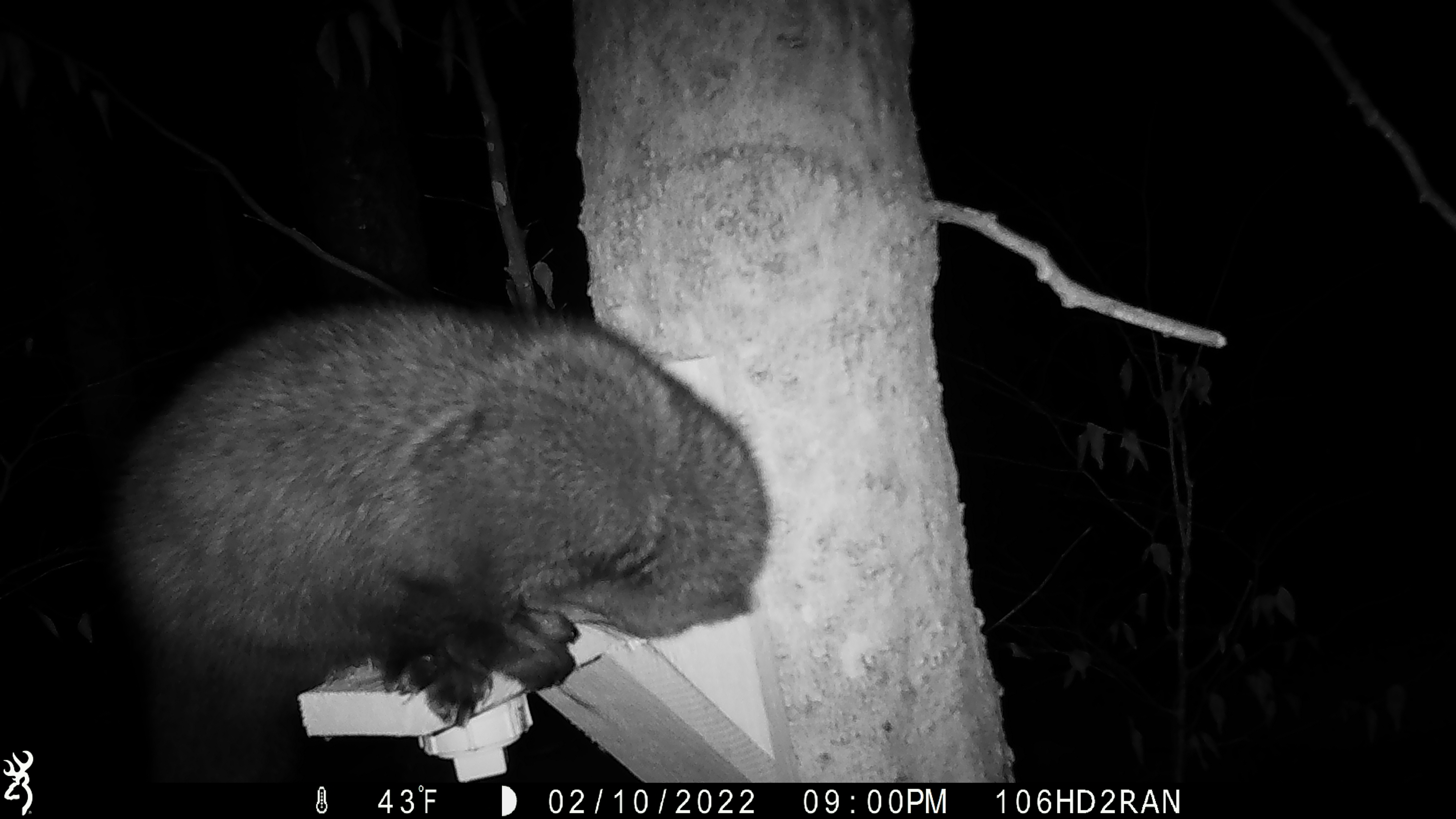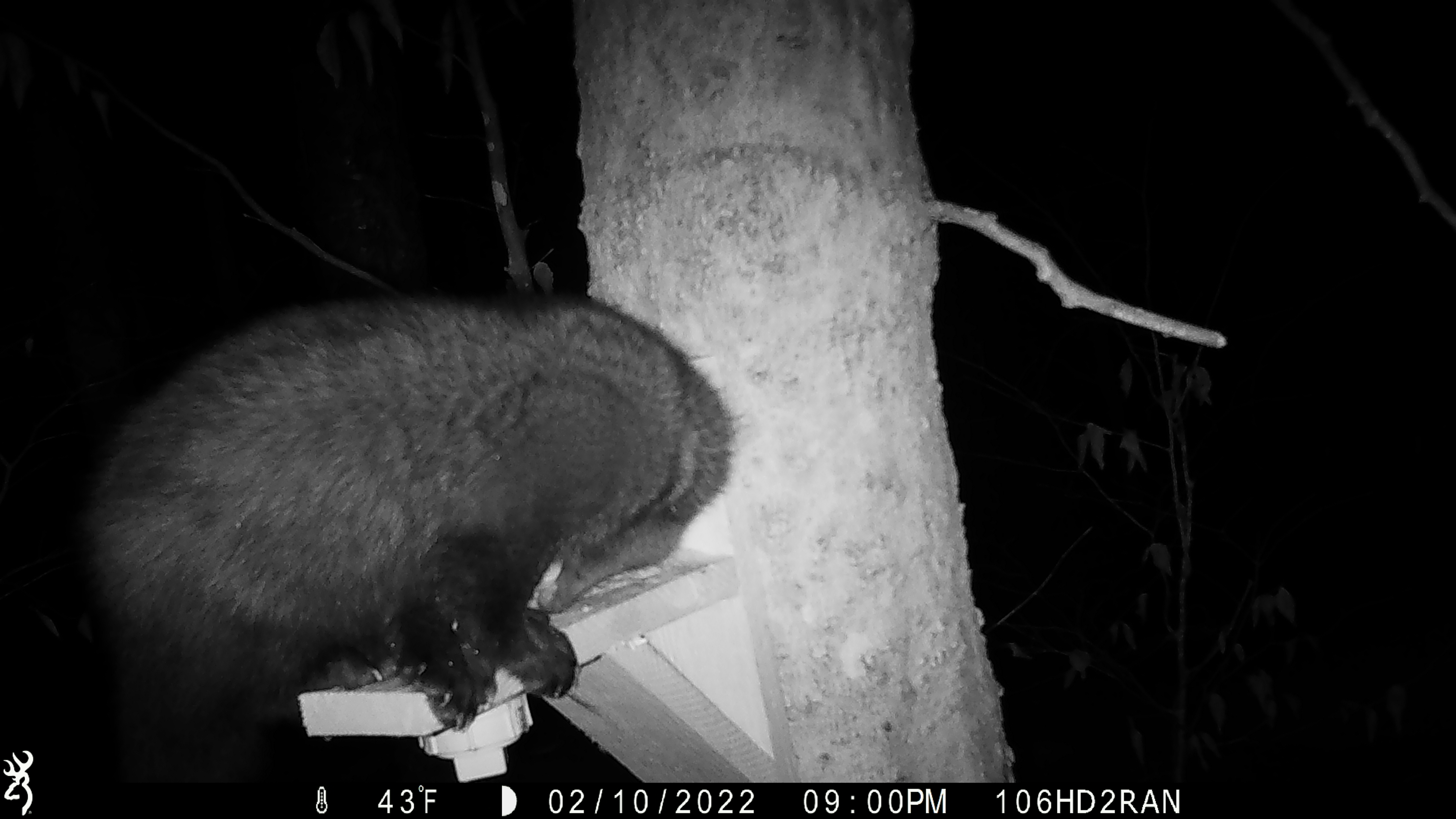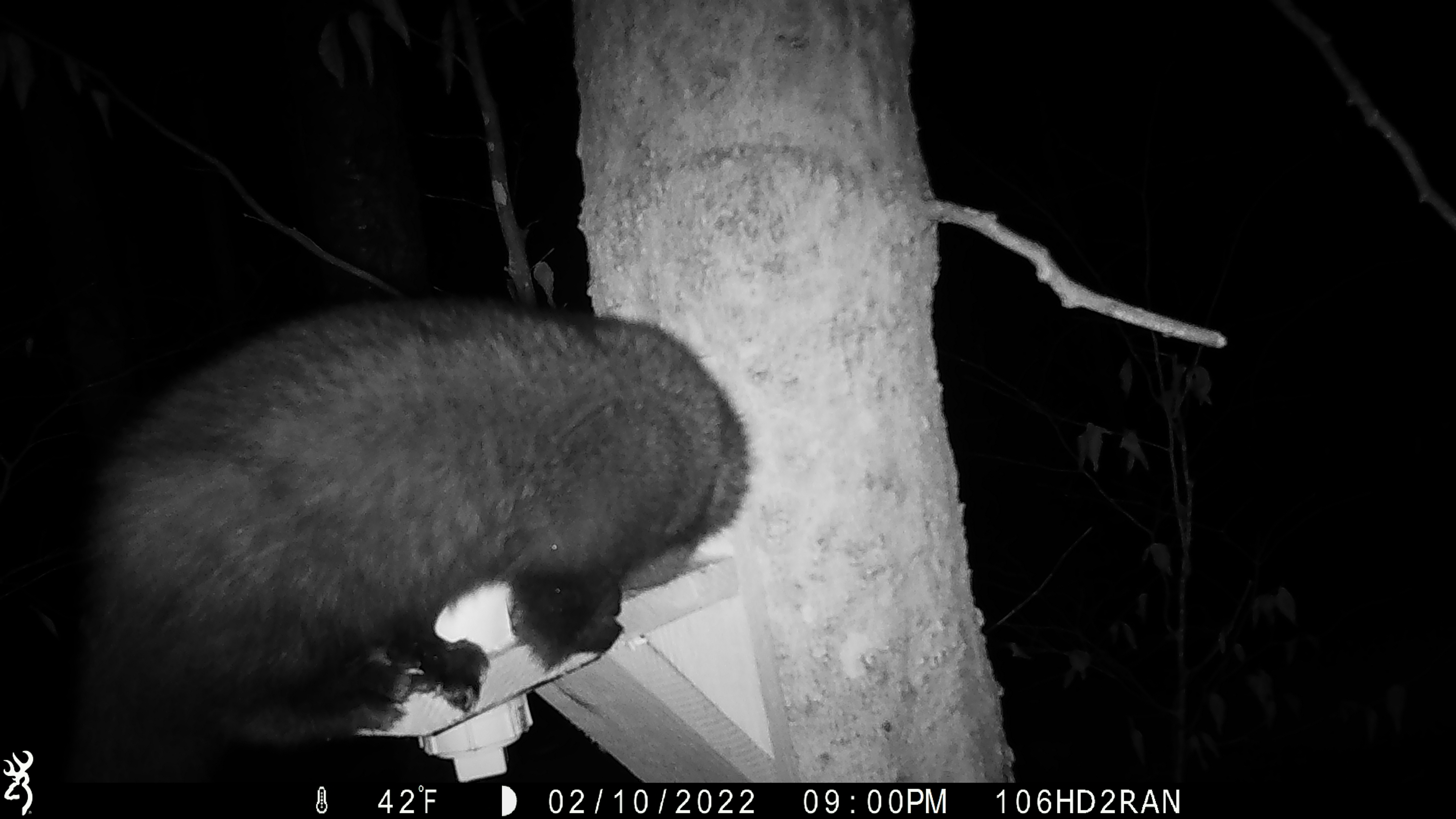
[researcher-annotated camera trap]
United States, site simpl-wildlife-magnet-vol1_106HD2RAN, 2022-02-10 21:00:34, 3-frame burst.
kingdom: Animalia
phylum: Chordata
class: Mammalia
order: Carnivora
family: Mustelidae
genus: Pekania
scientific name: Pekania pennanti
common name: fisher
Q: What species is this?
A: Fisher (Pekania pennanti).